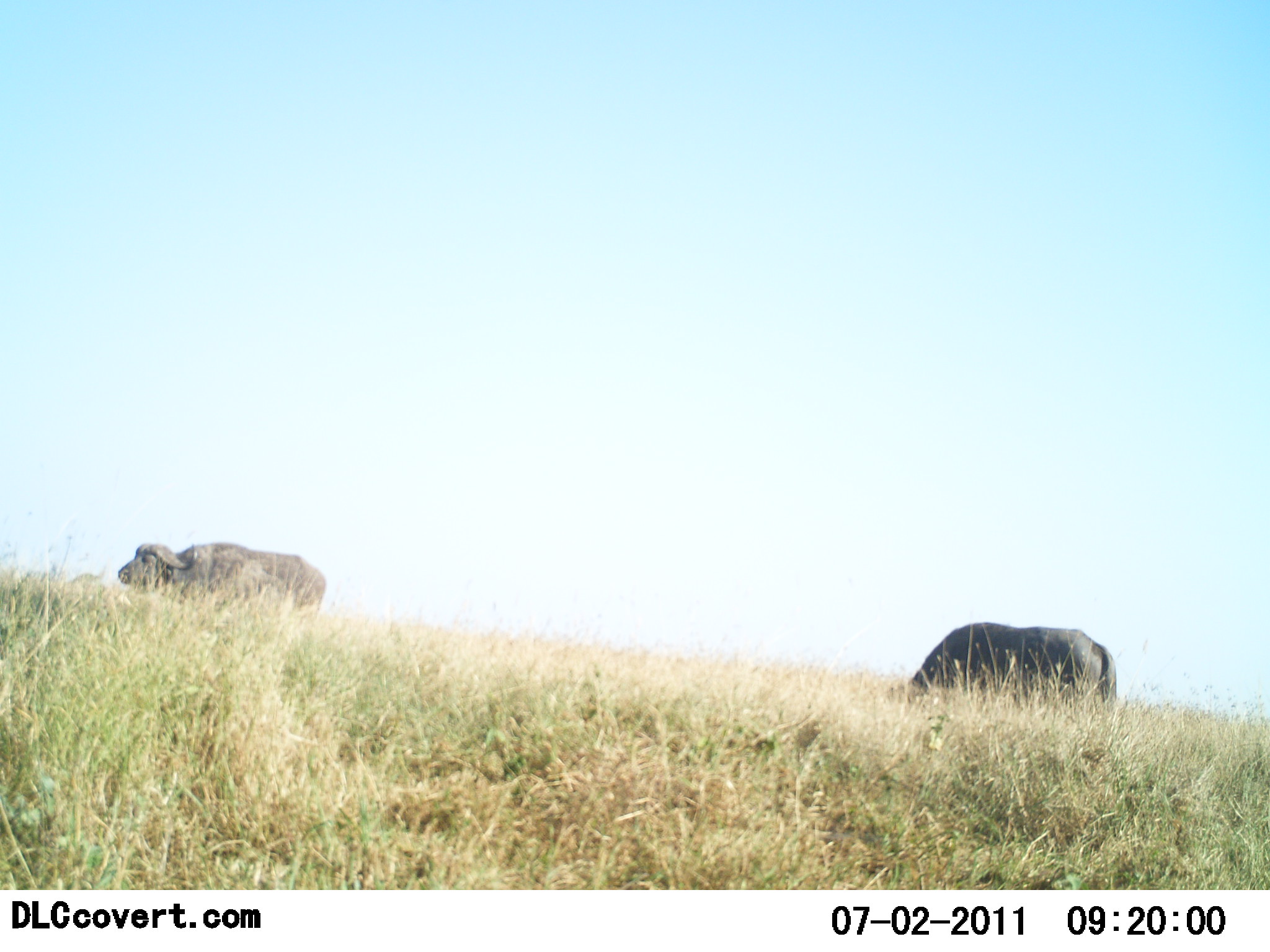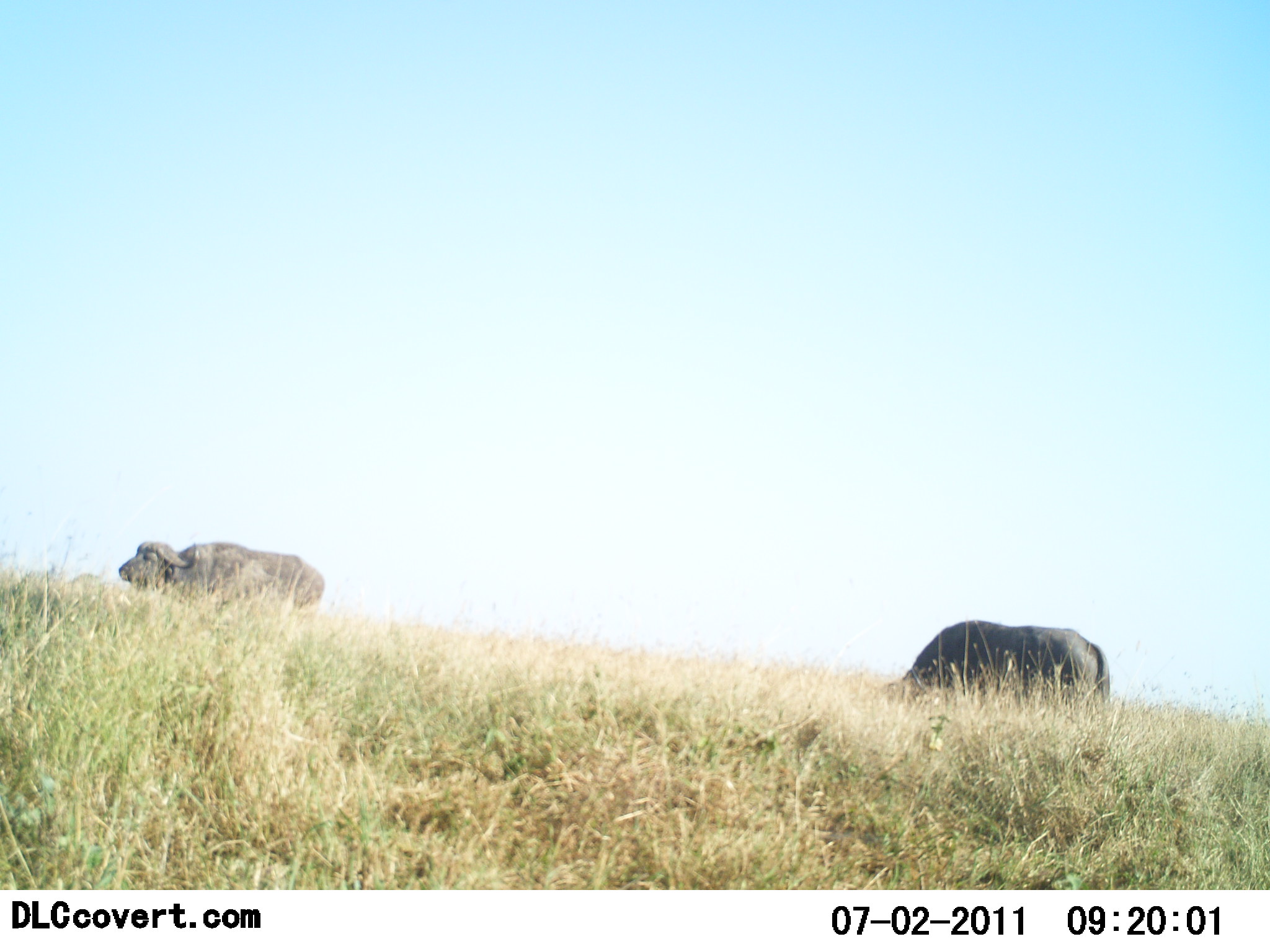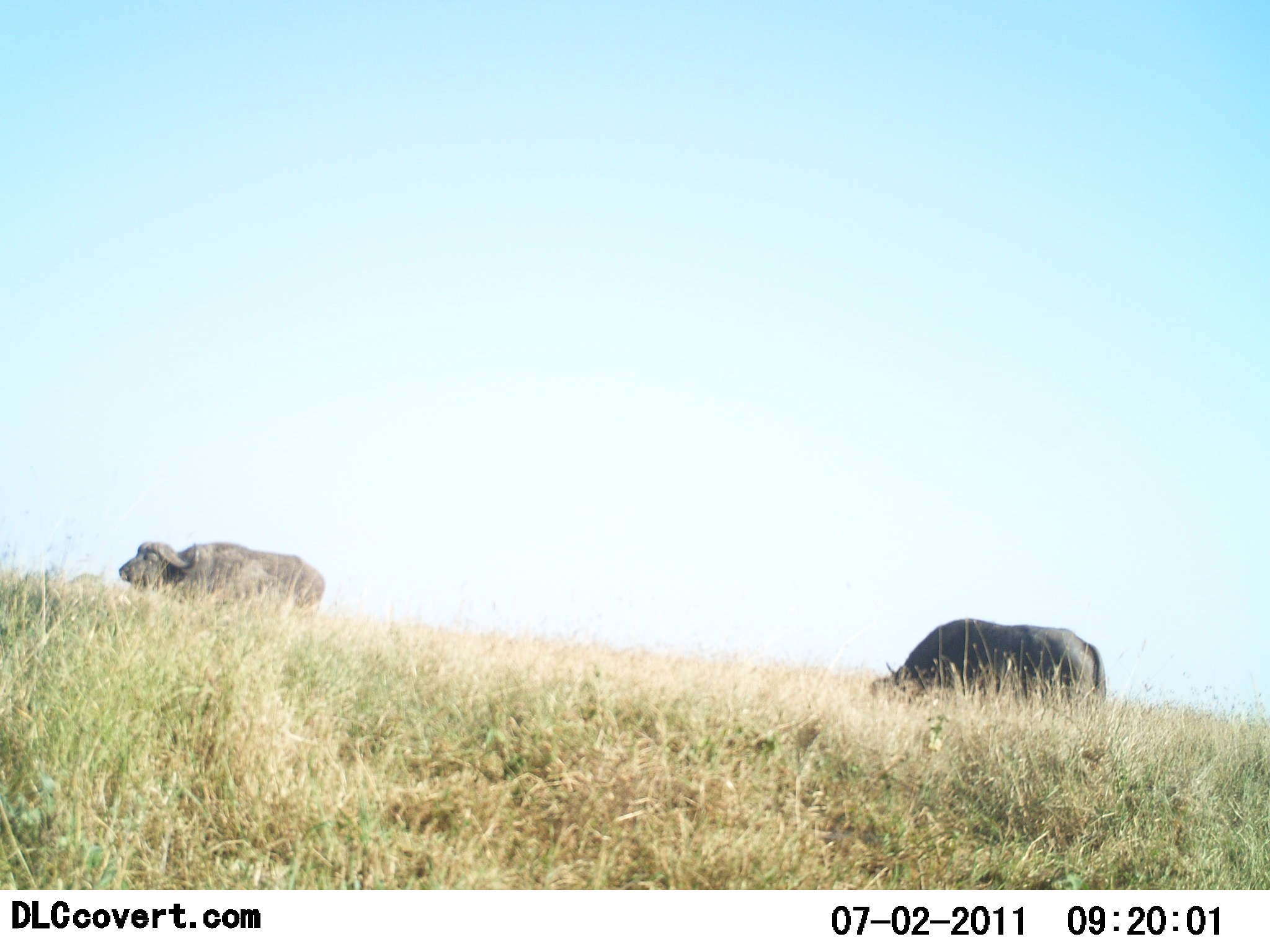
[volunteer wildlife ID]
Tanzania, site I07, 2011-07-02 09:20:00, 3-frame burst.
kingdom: Animalia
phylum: Chordata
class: Mammalia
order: Artiodactyla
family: Bovidae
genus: Syncerus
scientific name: Syncerus caffer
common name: cape buffalo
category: buffalo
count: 2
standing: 75%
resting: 0%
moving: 17%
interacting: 0%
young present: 0%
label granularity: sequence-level